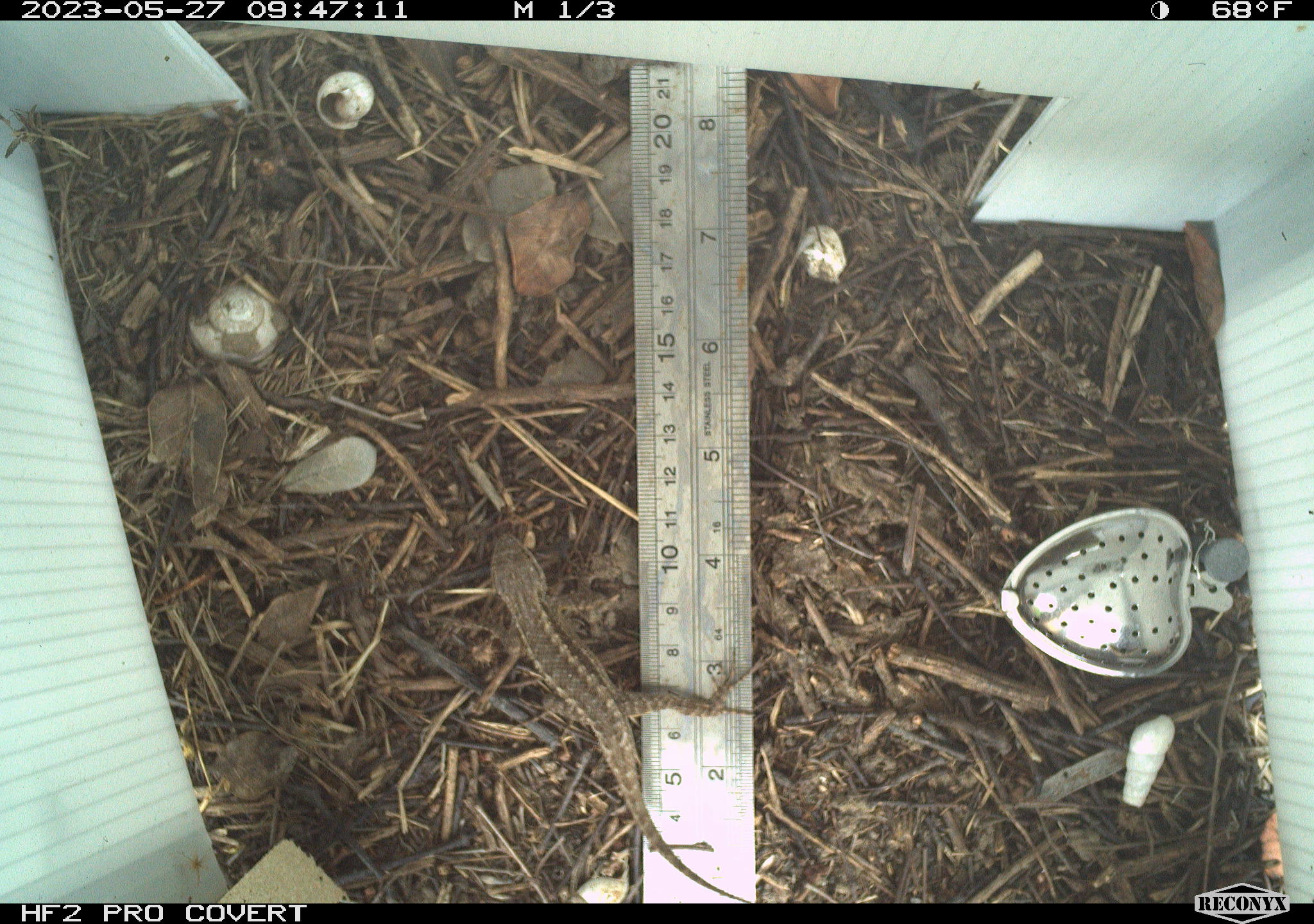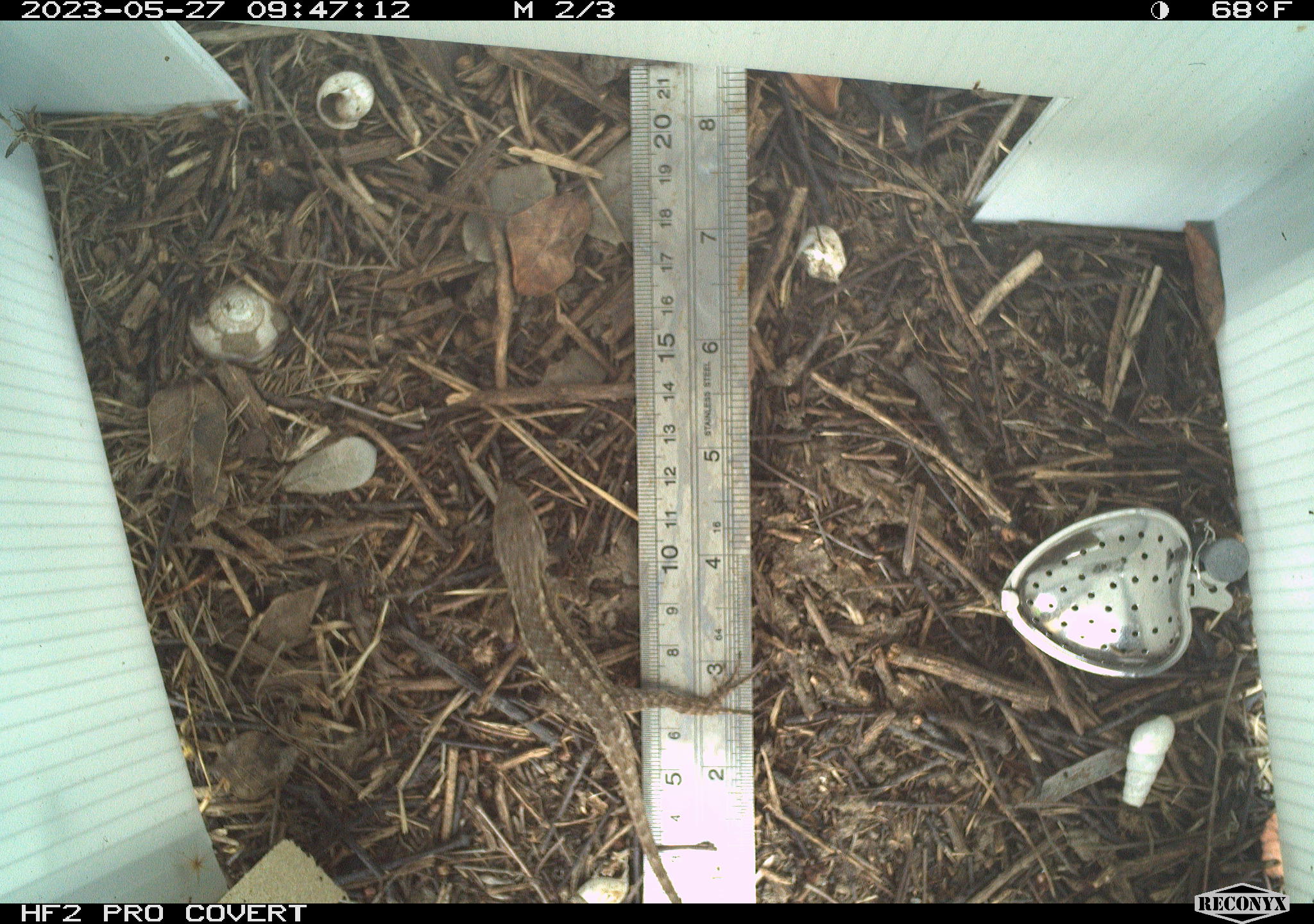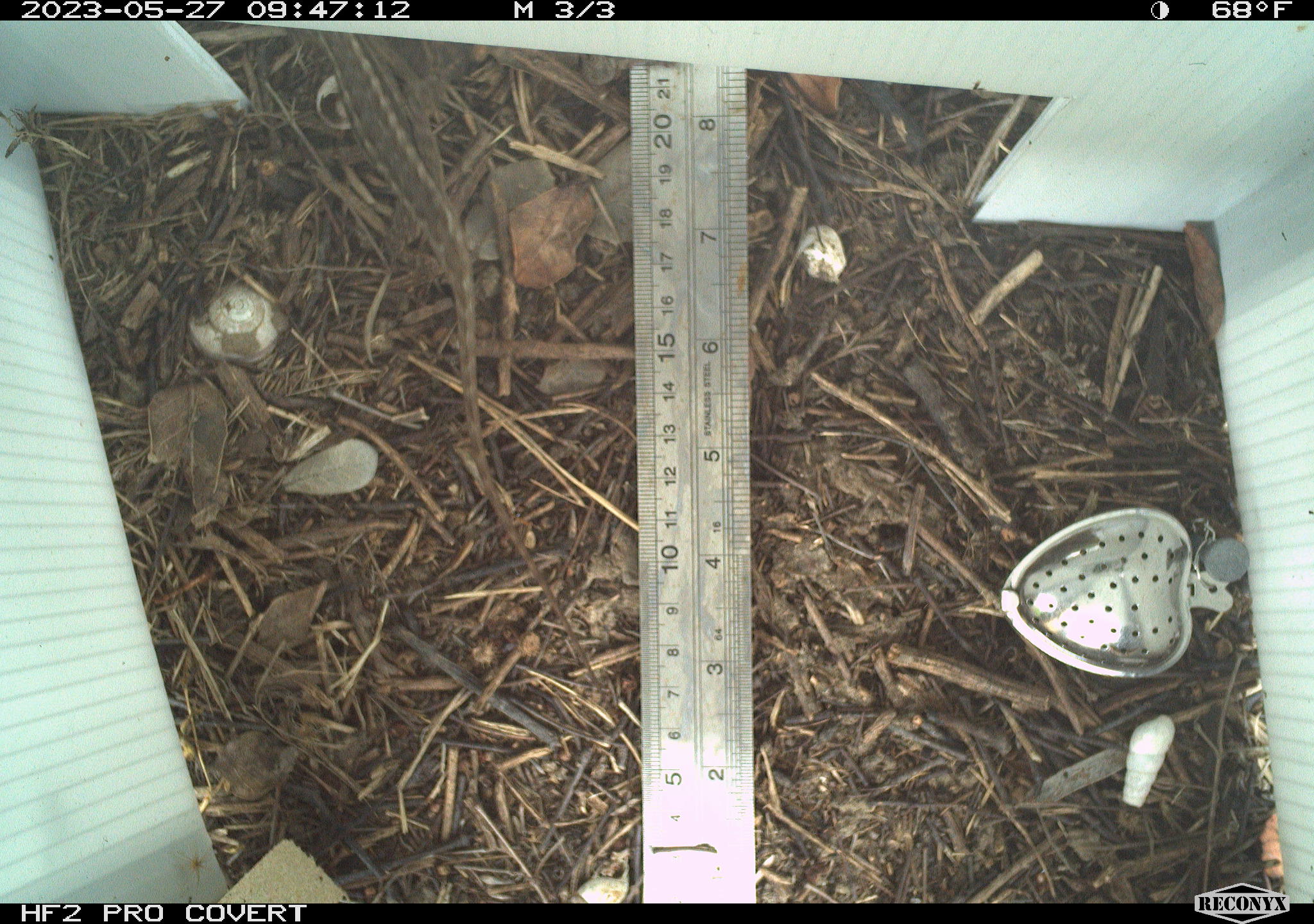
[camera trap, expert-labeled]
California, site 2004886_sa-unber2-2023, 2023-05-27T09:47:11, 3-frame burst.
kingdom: Animalia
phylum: Chordata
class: Reptilia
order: Squamata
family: Phrynosomatidae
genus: Sceloporus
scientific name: Sceloporus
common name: spiny lizards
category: sceloporus species